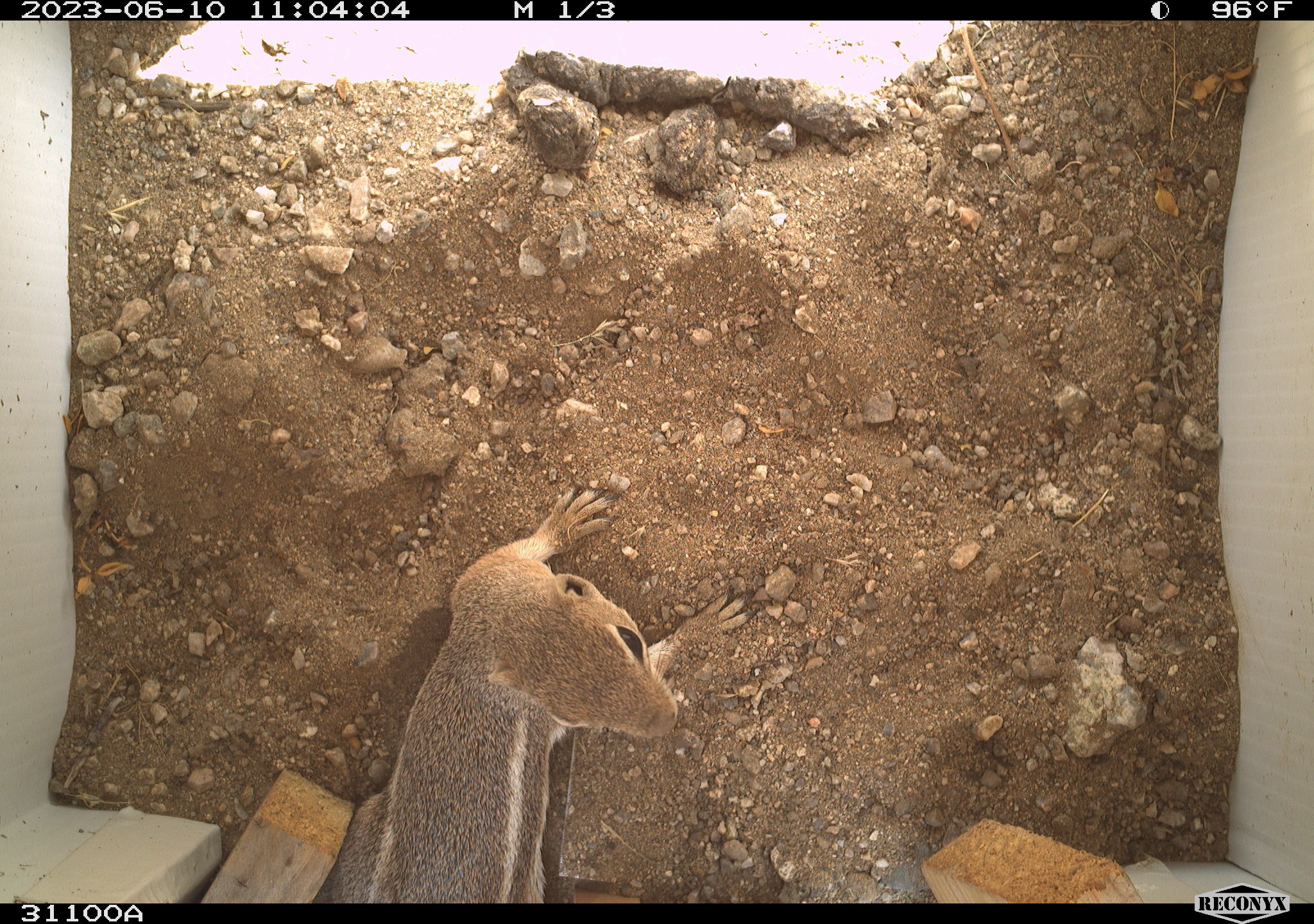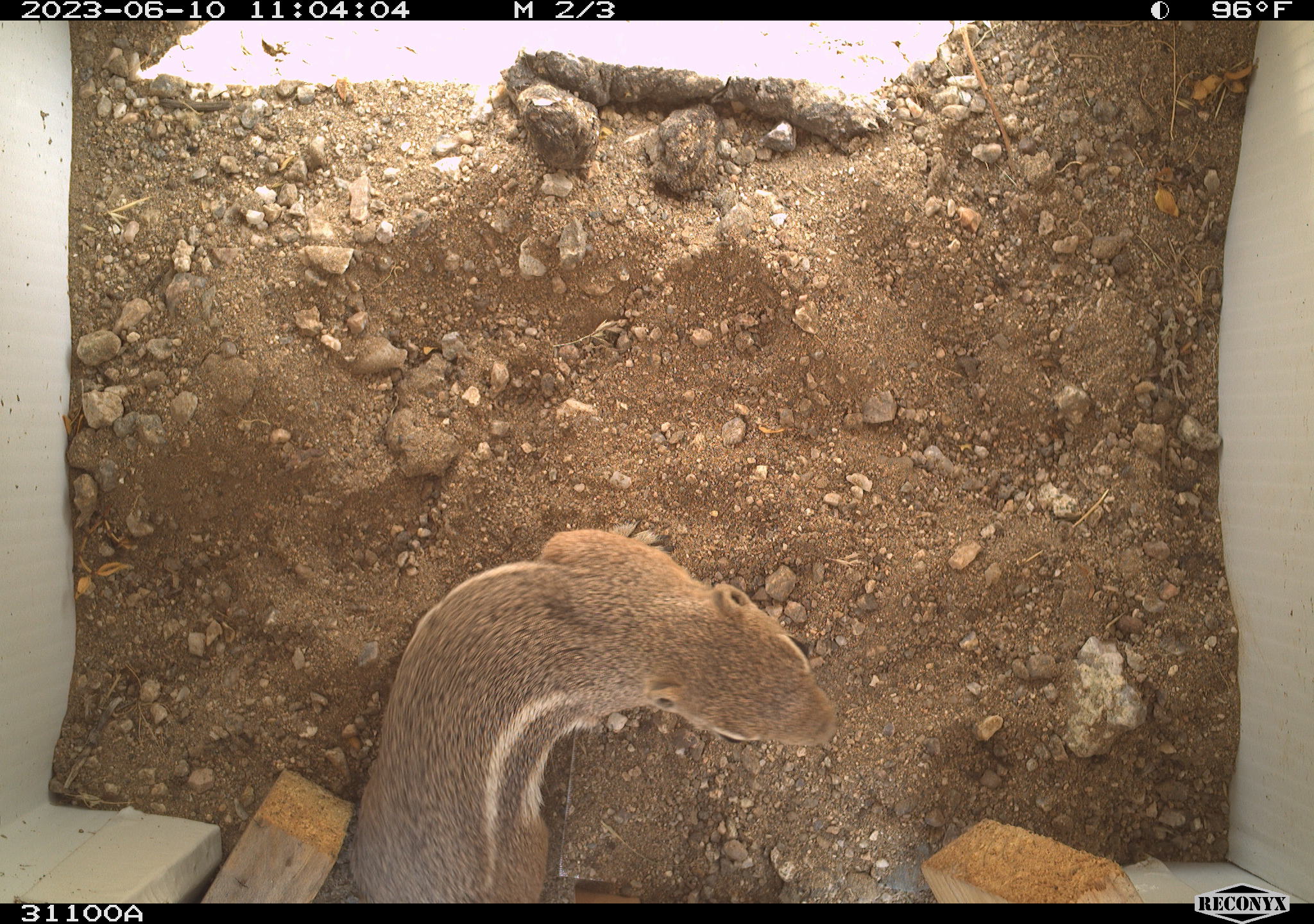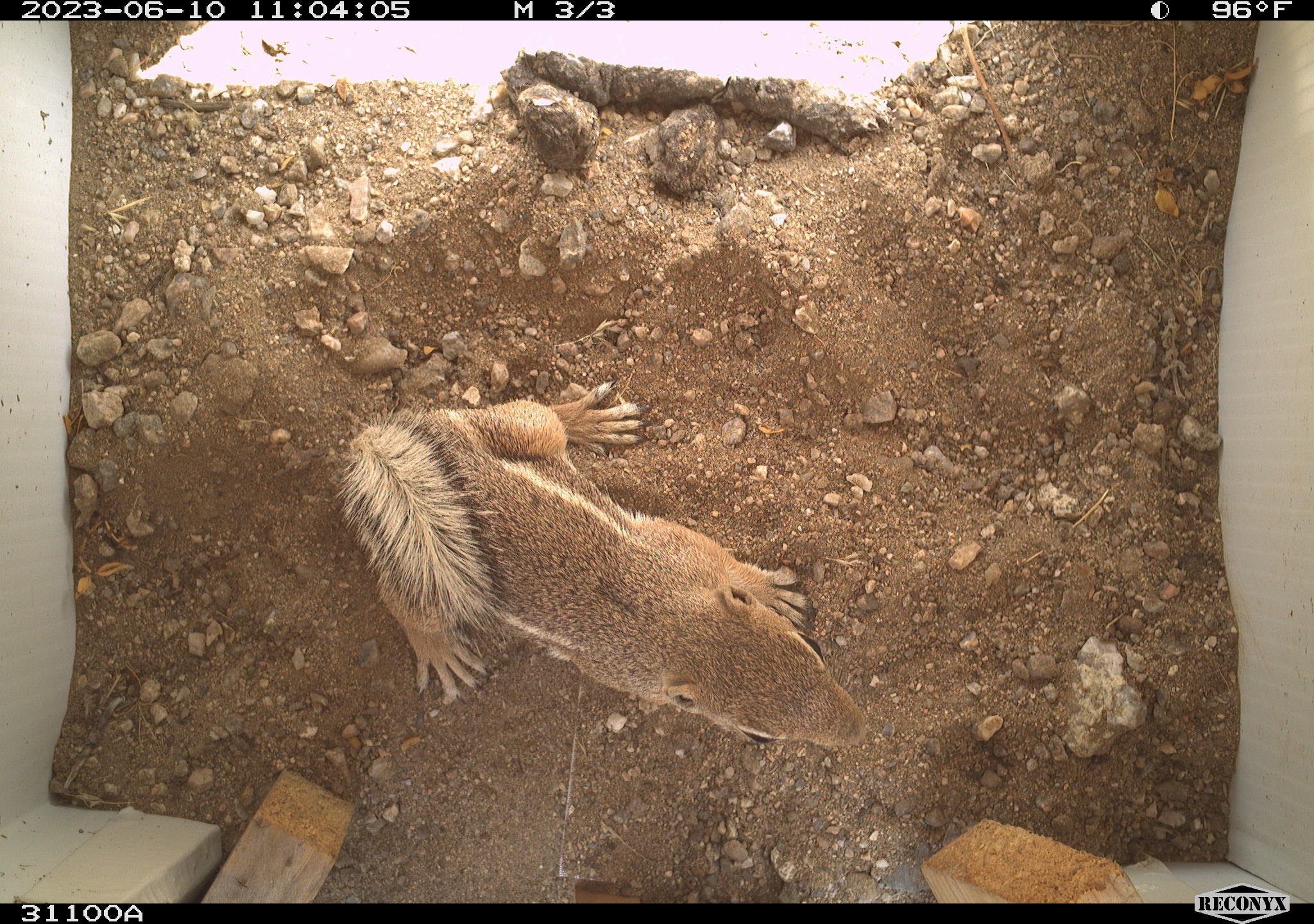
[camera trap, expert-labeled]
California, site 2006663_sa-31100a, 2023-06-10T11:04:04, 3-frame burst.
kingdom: Animalia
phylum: Chordata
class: Mammalia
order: Rodentia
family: Sciuridae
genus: Ammospermophilus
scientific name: Ammospermophilus leucurus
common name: white-tailed antelope squirrel